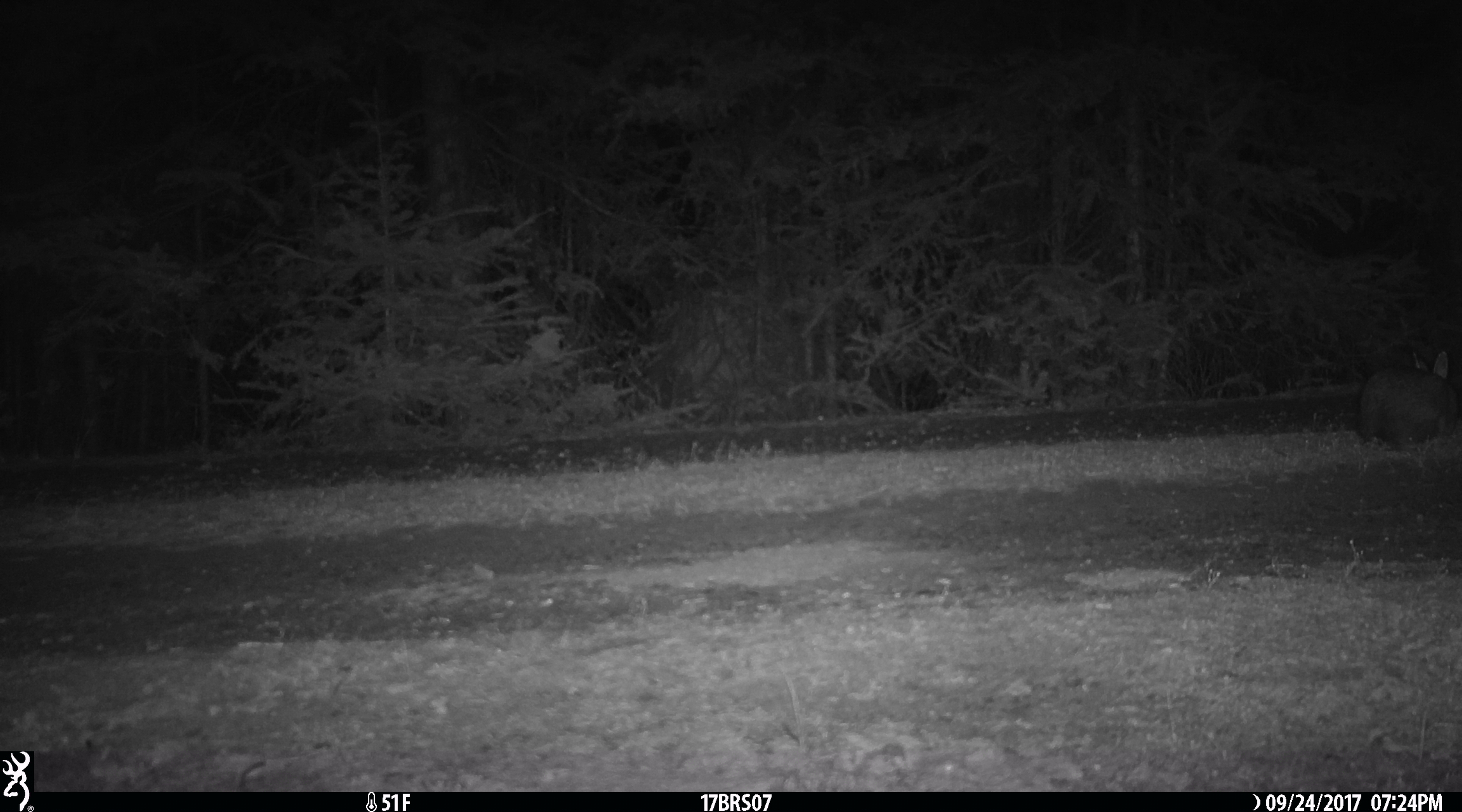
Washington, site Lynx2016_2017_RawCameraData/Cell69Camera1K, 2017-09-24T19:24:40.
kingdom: Animalia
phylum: Chordata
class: Mammalia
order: Lagomorpha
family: Leporidae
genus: Lepus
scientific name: Lepus americanus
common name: snowshoe hare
Lepus americanus (snowshoe hare). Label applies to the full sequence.